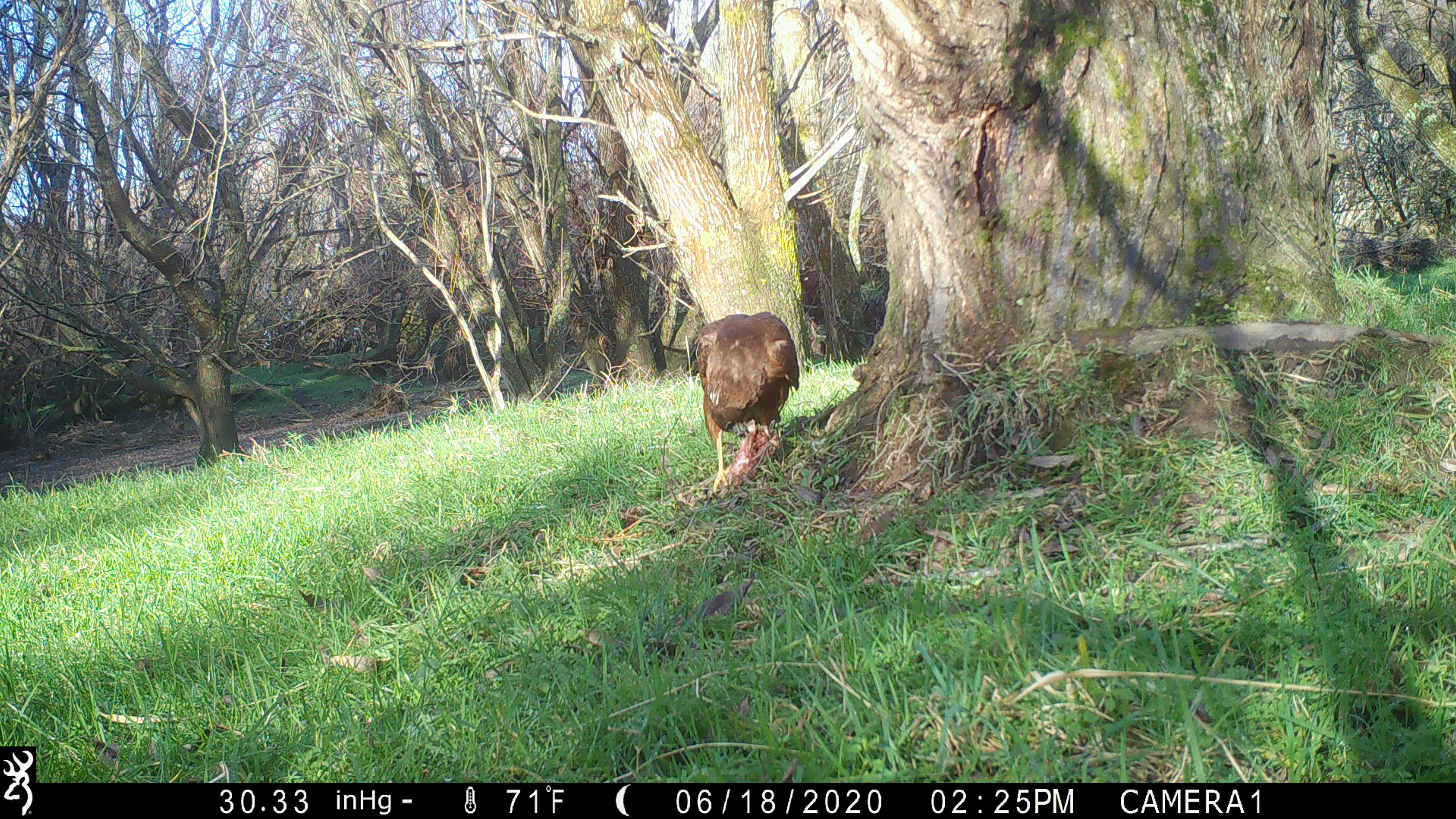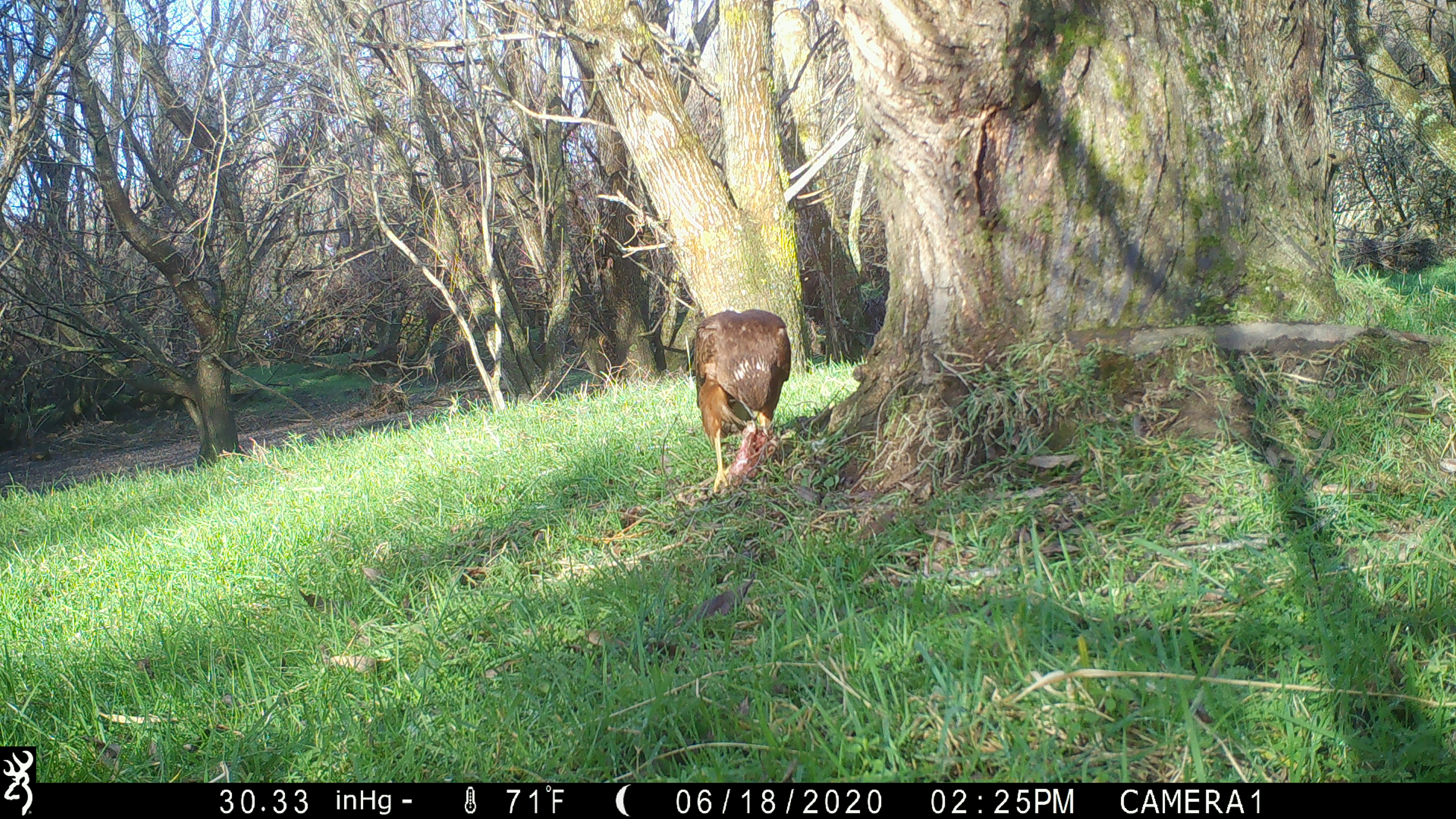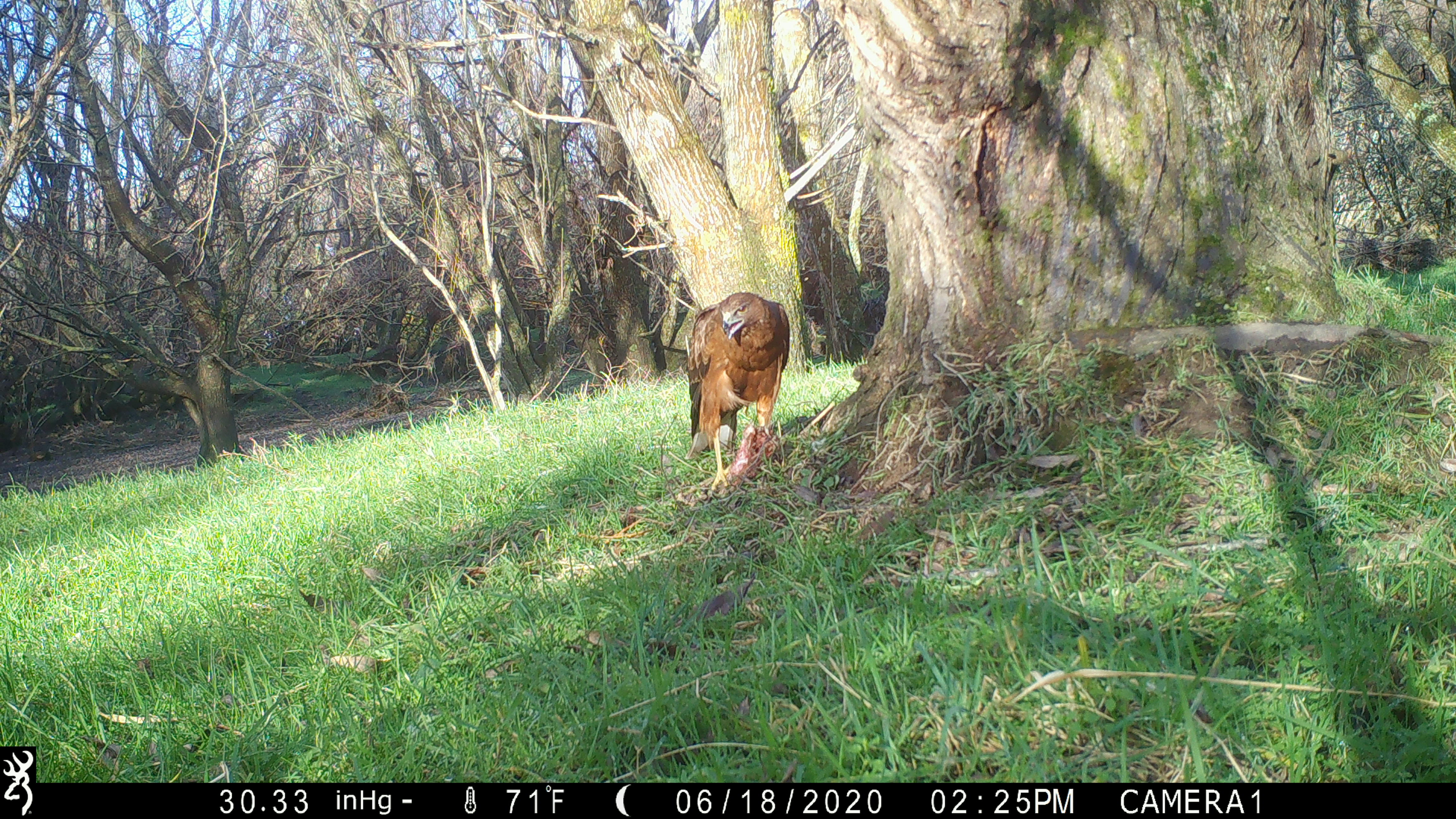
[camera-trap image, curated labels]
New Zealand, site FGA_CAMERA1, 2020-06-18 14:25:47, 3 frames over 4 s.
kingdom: Animalia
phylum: Chordata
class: Aves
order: Accipitriformes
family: Accipitridae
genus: Circus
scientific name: Circus approximans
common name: swamp harrier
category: harrier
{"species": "harrier (swamp harrier) (Circus approximans)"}